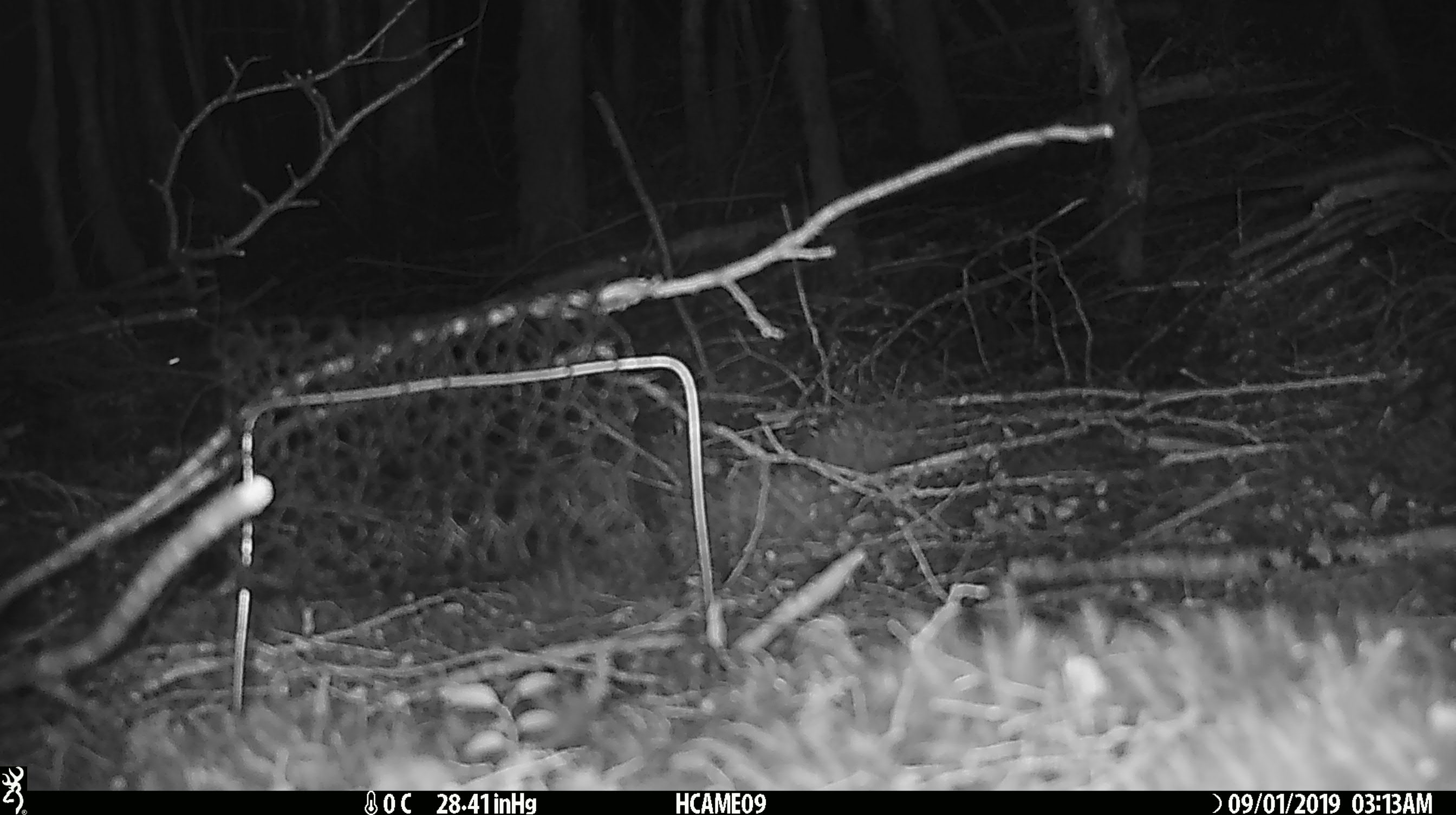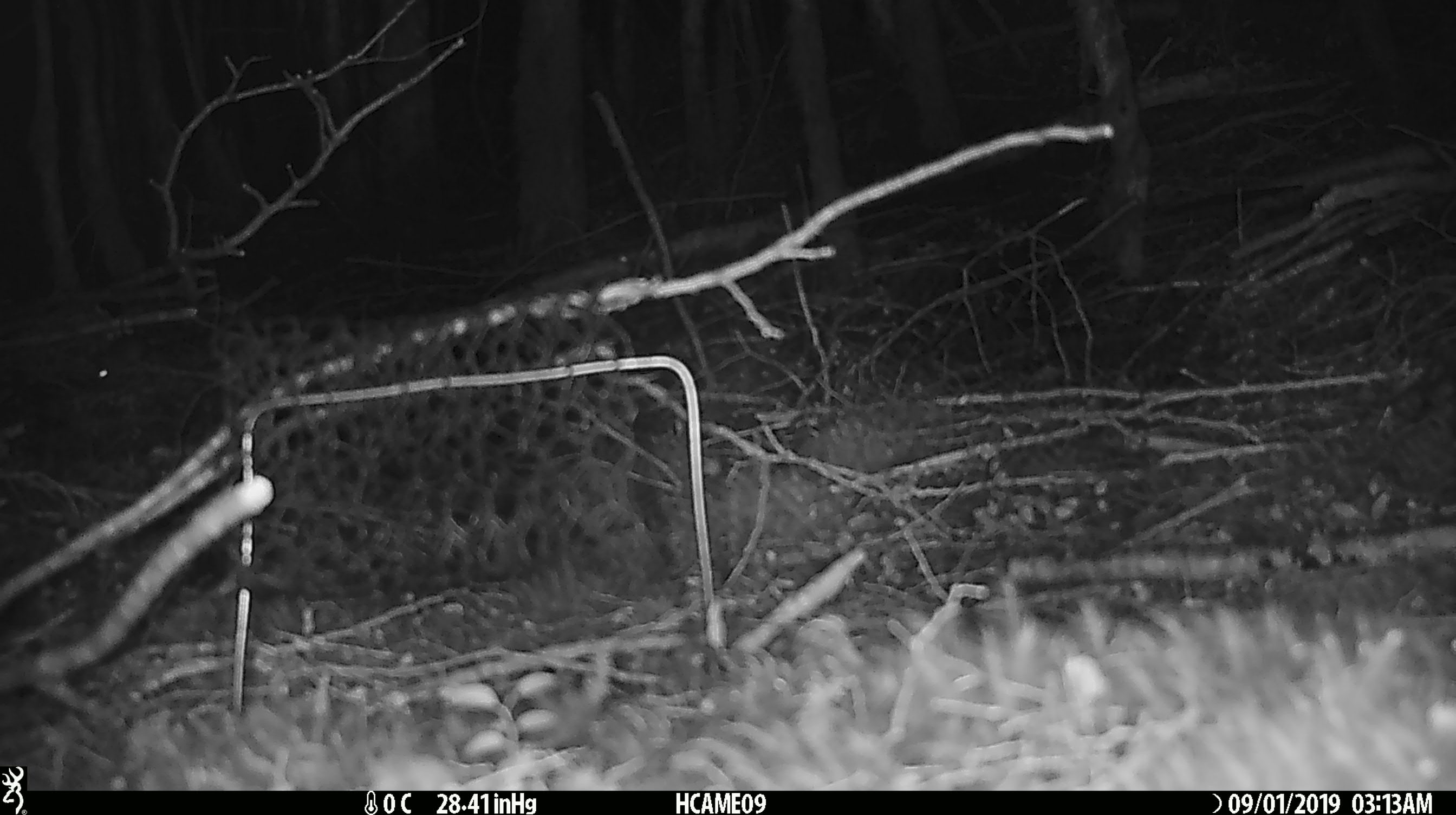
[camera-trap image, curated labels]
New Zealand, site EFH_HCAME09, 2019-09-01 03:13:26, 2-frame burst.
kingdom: Animalia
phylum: Chordata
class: Mammalia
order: Rodentia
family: Muridae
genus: Mus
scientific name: Mus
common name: mouse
Mouse (Mus).